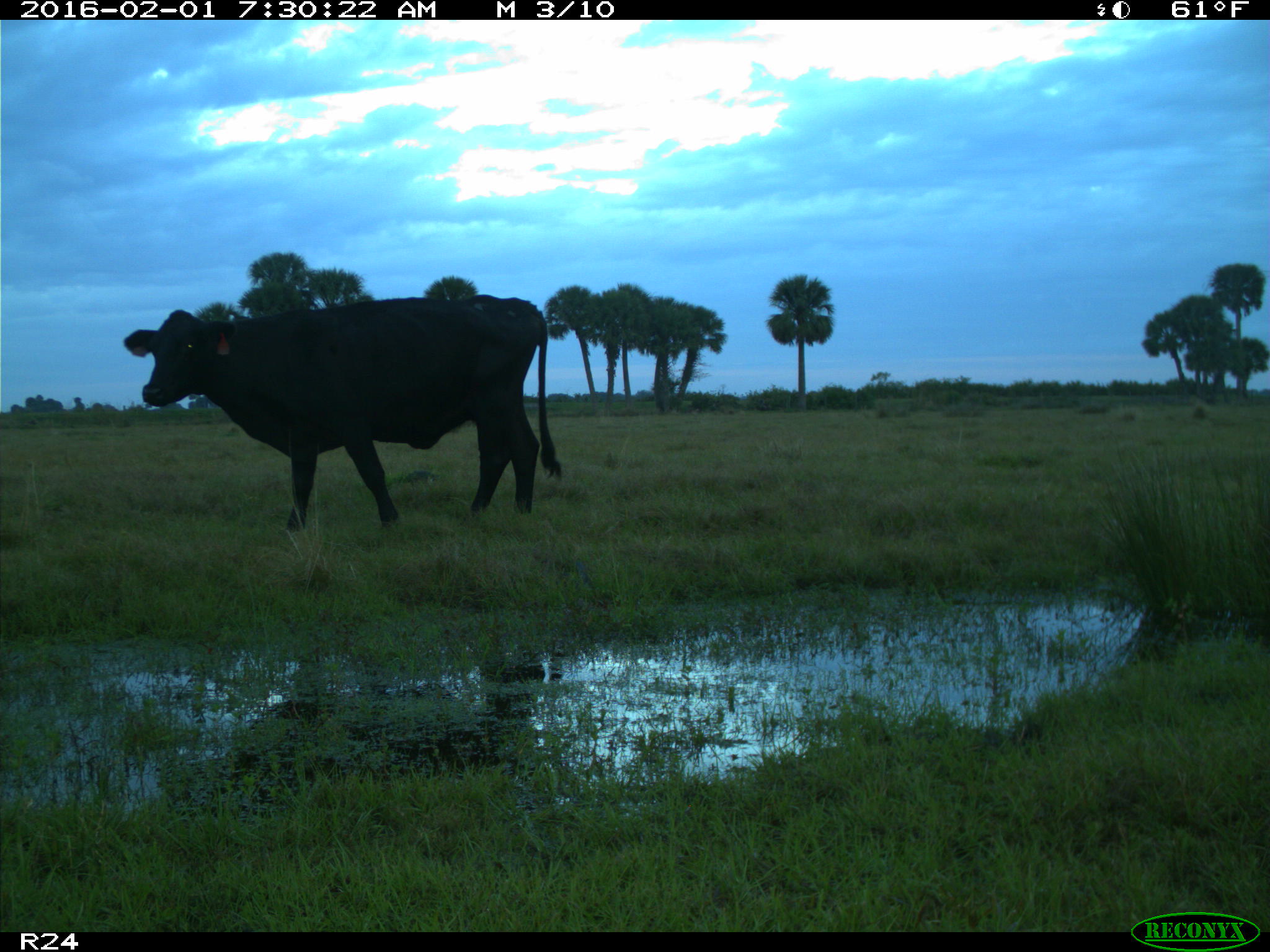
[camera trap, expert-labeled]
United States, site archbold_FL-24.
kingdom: Animalia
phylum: Chordata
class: Mammalia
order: Artiodactyla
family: Bovidae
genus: Bos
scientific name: Bos taurus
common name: domestic cow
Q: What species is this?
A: Bos taurus (domestic cow).